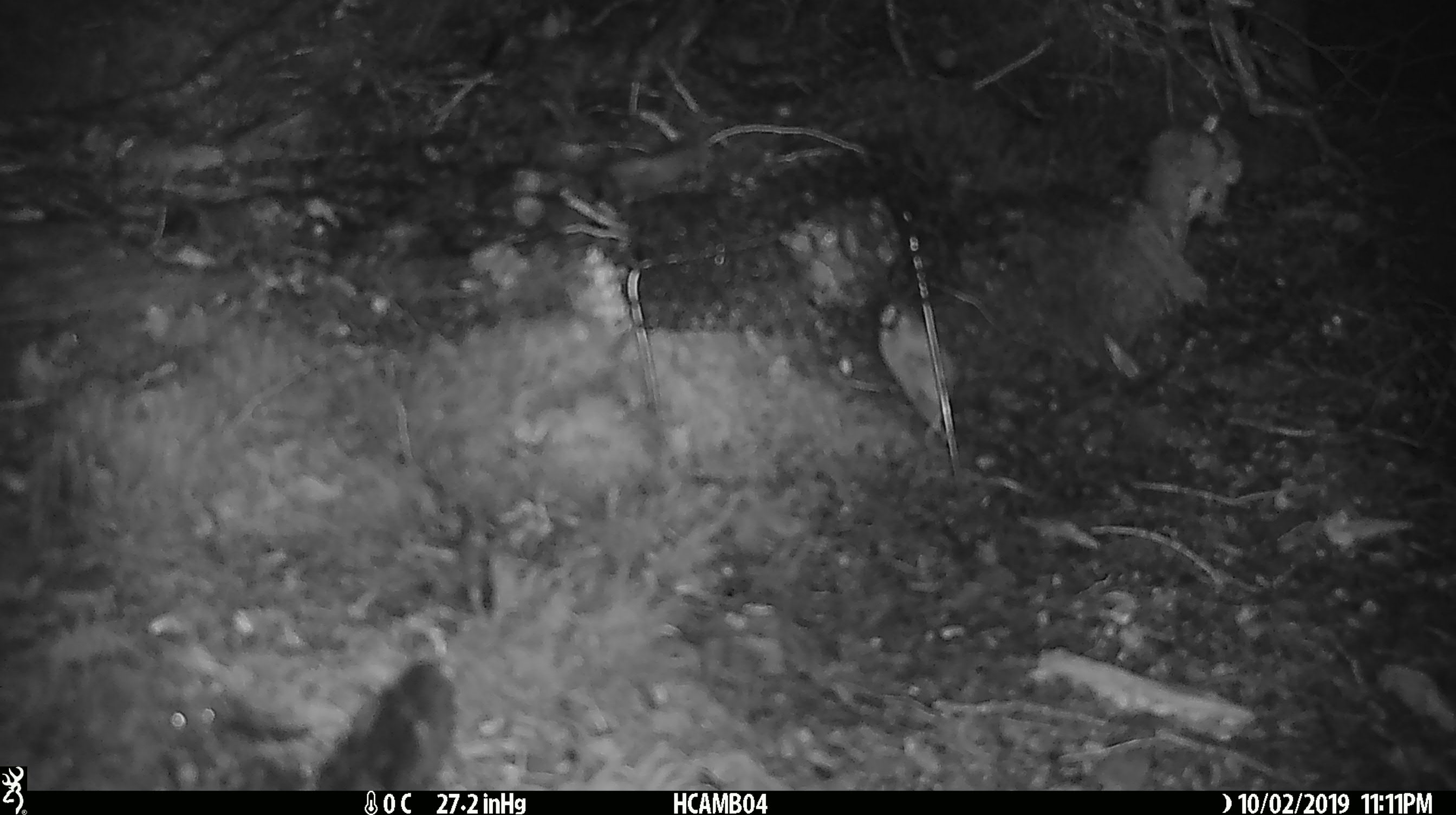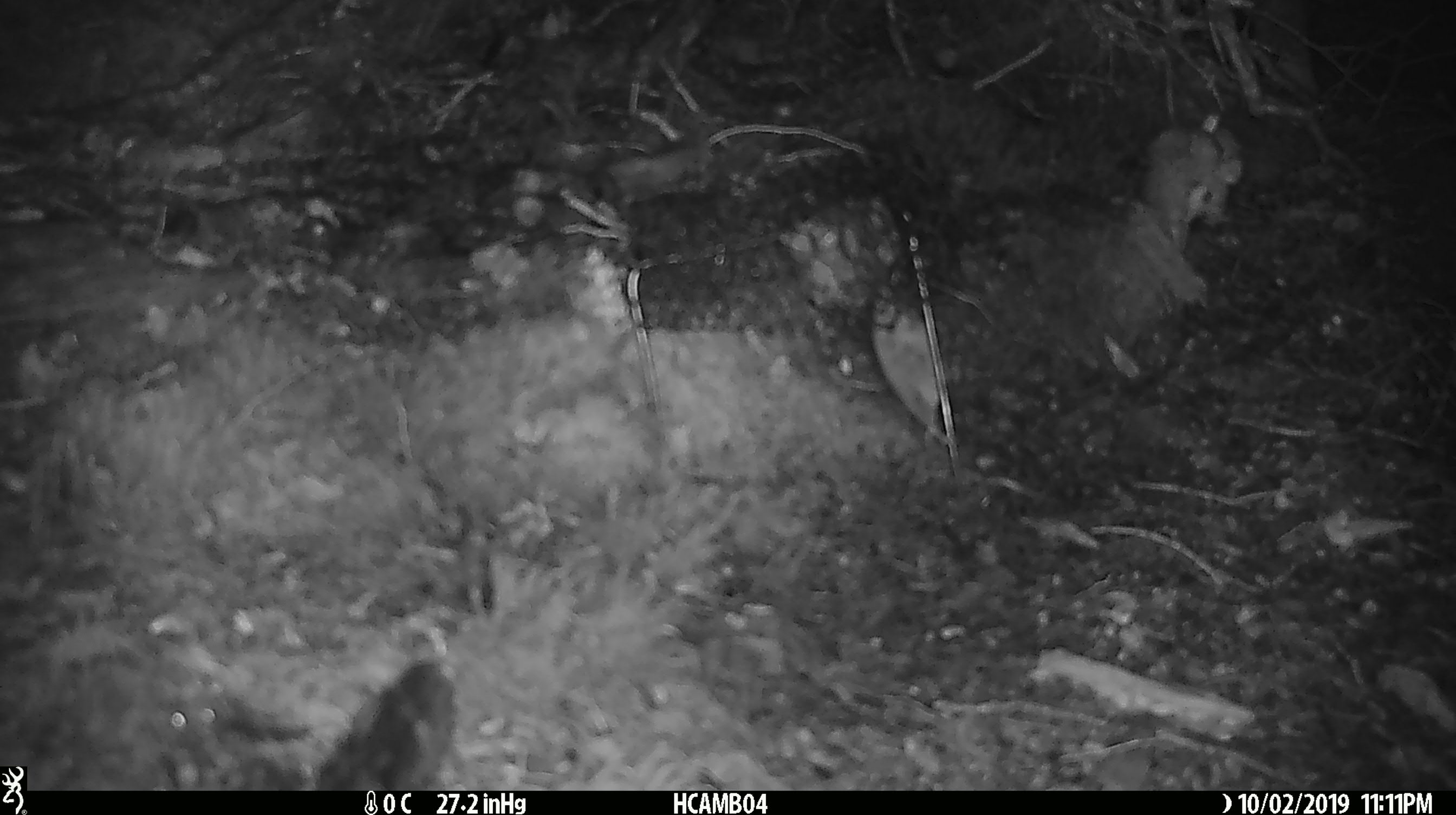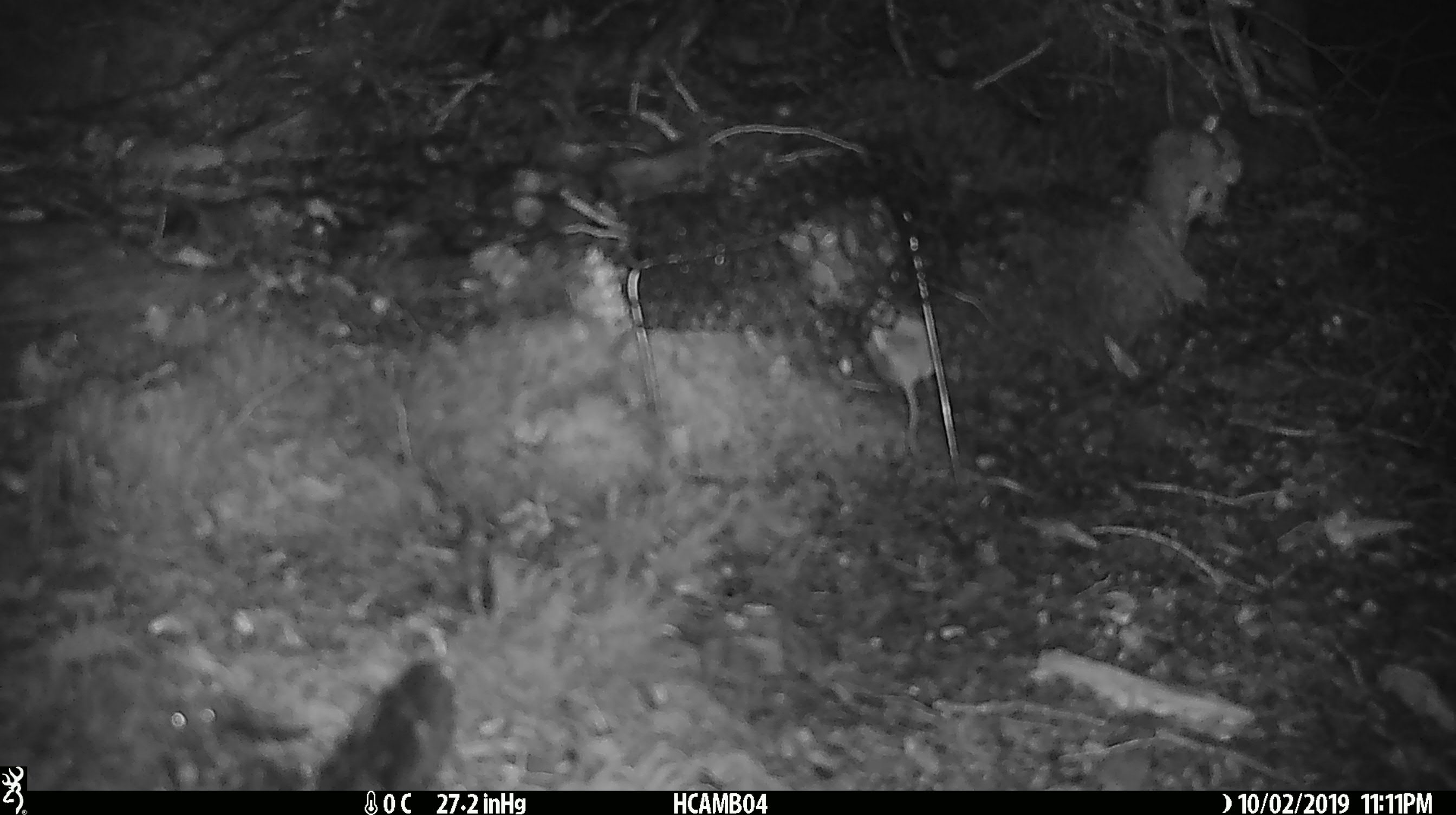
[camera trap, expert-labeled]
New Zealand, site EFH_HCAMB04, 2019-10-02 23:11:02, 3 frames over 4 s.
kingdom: Animalia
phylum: Chordata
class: Mammalia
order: Rodentia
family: Muridae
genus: Mus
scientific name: Mus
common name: mouse